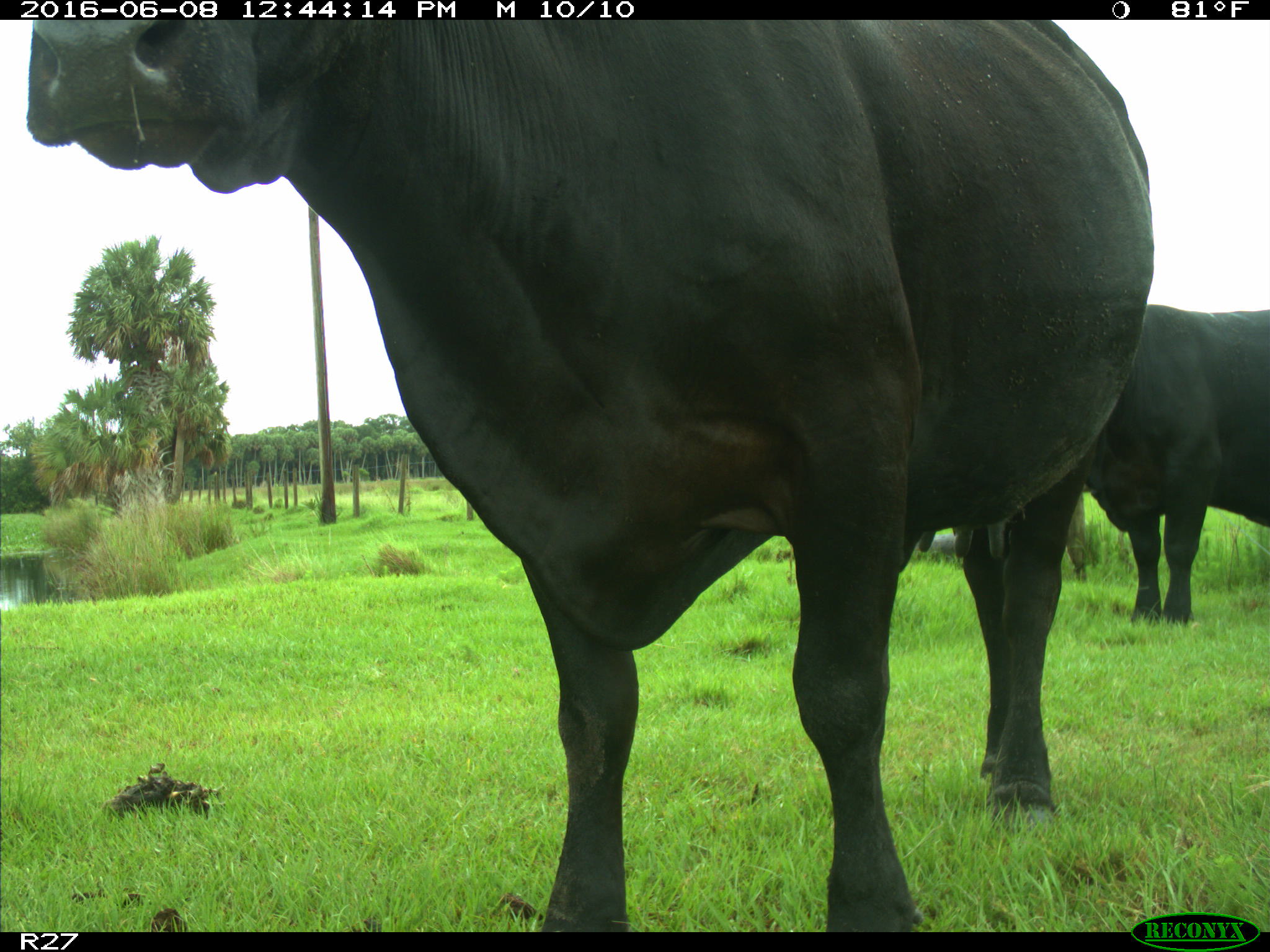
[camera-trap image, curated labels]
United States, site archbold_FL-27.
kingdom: Animalia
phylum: Chordata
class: Mammalia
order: Artiodactyla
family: Bovidae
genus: Bos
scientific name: Bos taurus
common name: domestic cow